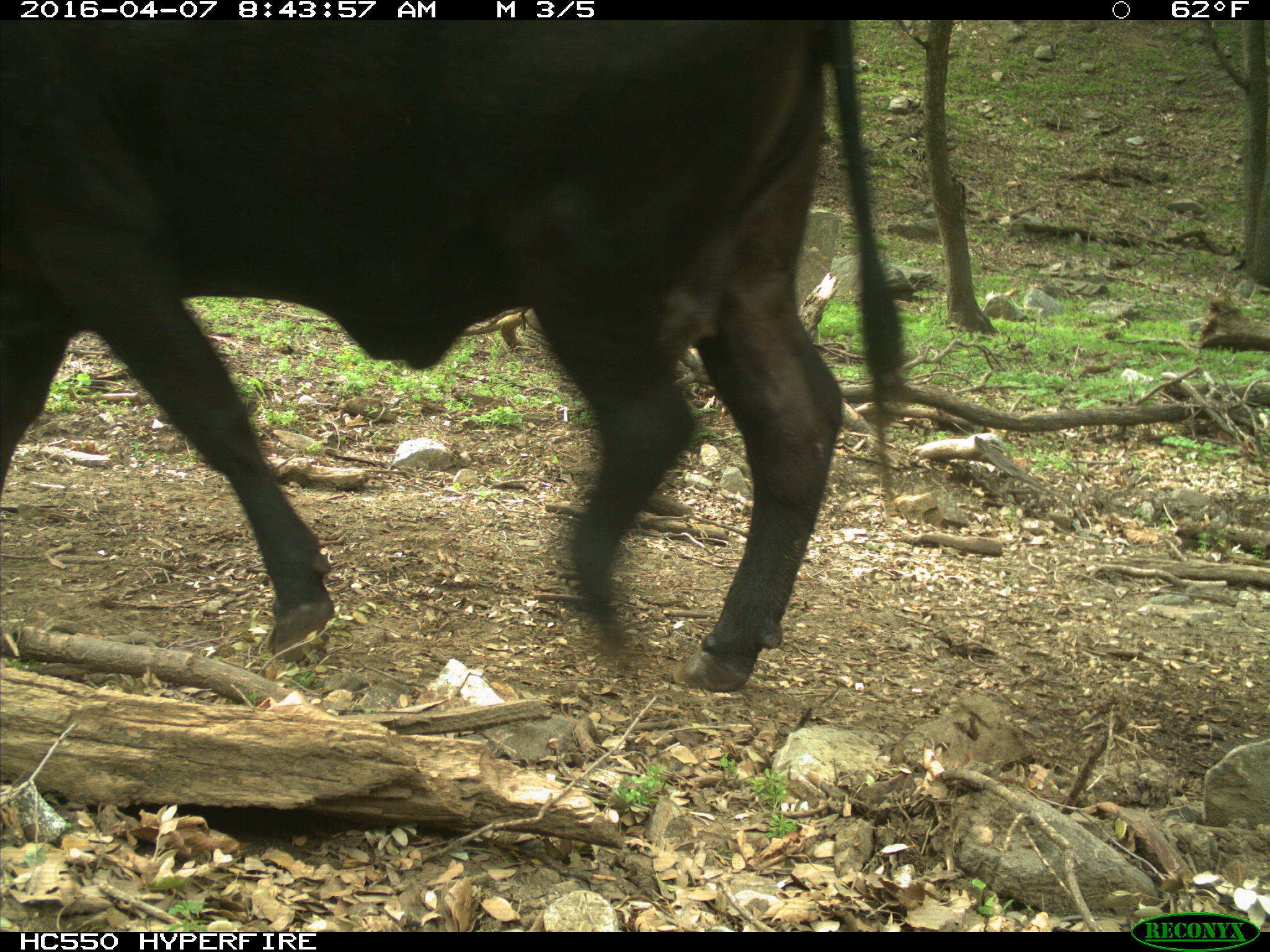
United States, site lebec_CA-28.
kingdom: Animalia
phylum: Chordata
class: Mammalia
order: Artiodactyla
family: Bovidae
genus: Bos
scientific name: Bos taurus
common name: domestic cow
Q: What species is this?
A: Bos taurus (domestic cow).